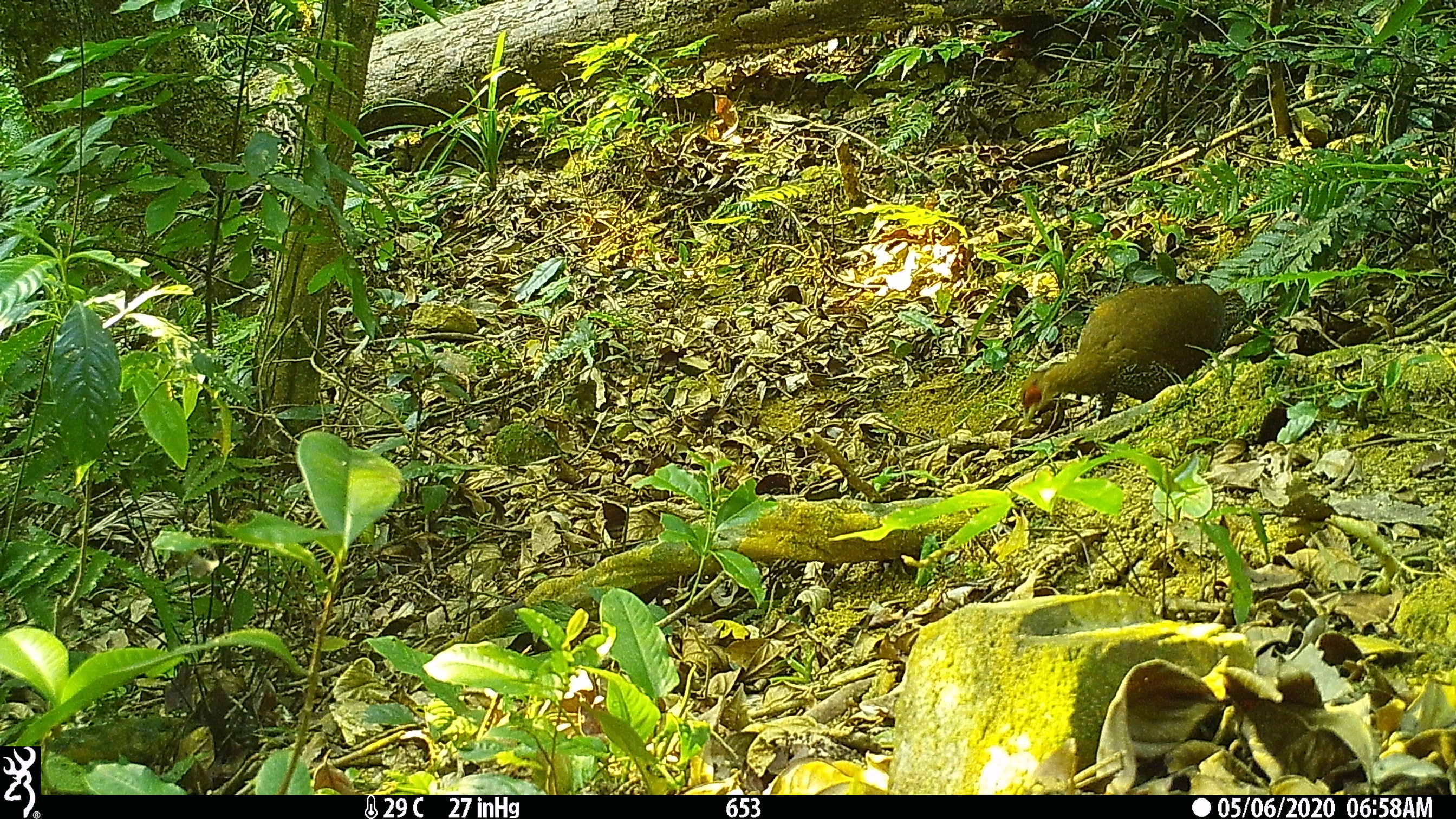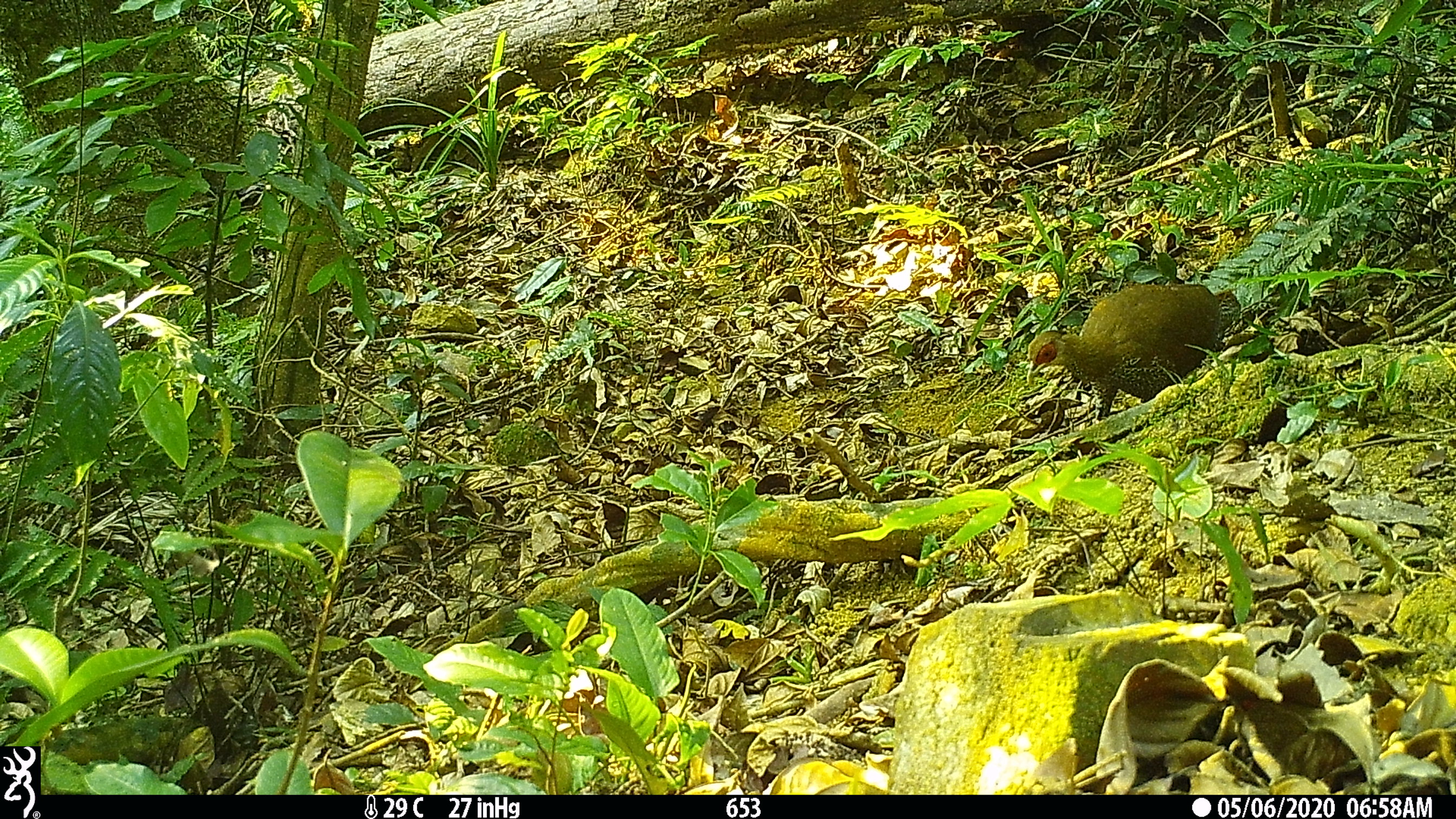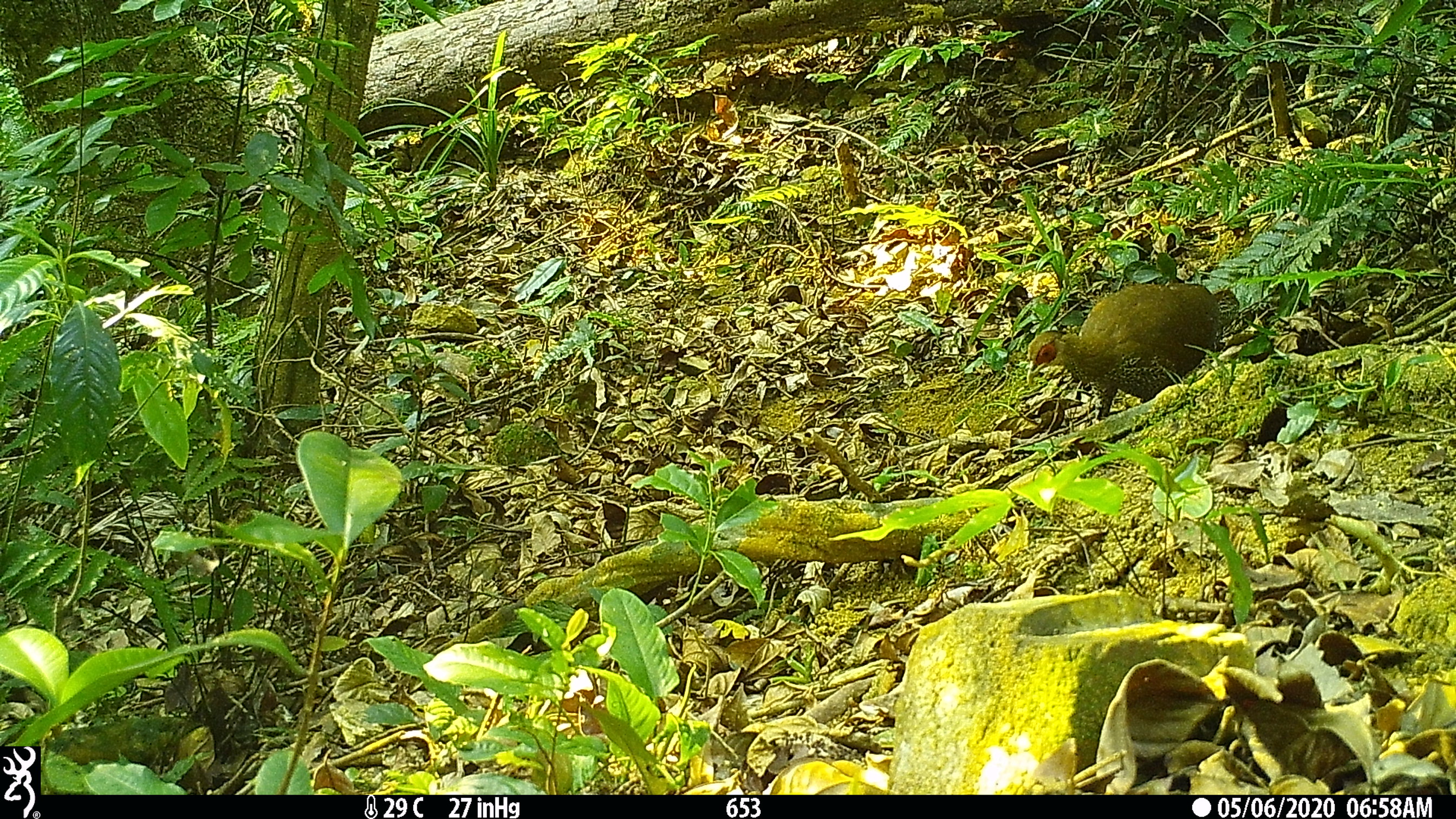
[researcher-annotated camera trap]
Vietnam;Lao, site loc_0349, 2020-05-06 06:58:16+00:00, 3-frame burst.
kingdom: Animalia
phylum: Chordata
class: Aves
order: Galliformes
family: Phasianidae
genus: Lophura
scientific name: Lophura nycthemera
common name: silver pheasant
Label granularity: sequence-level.